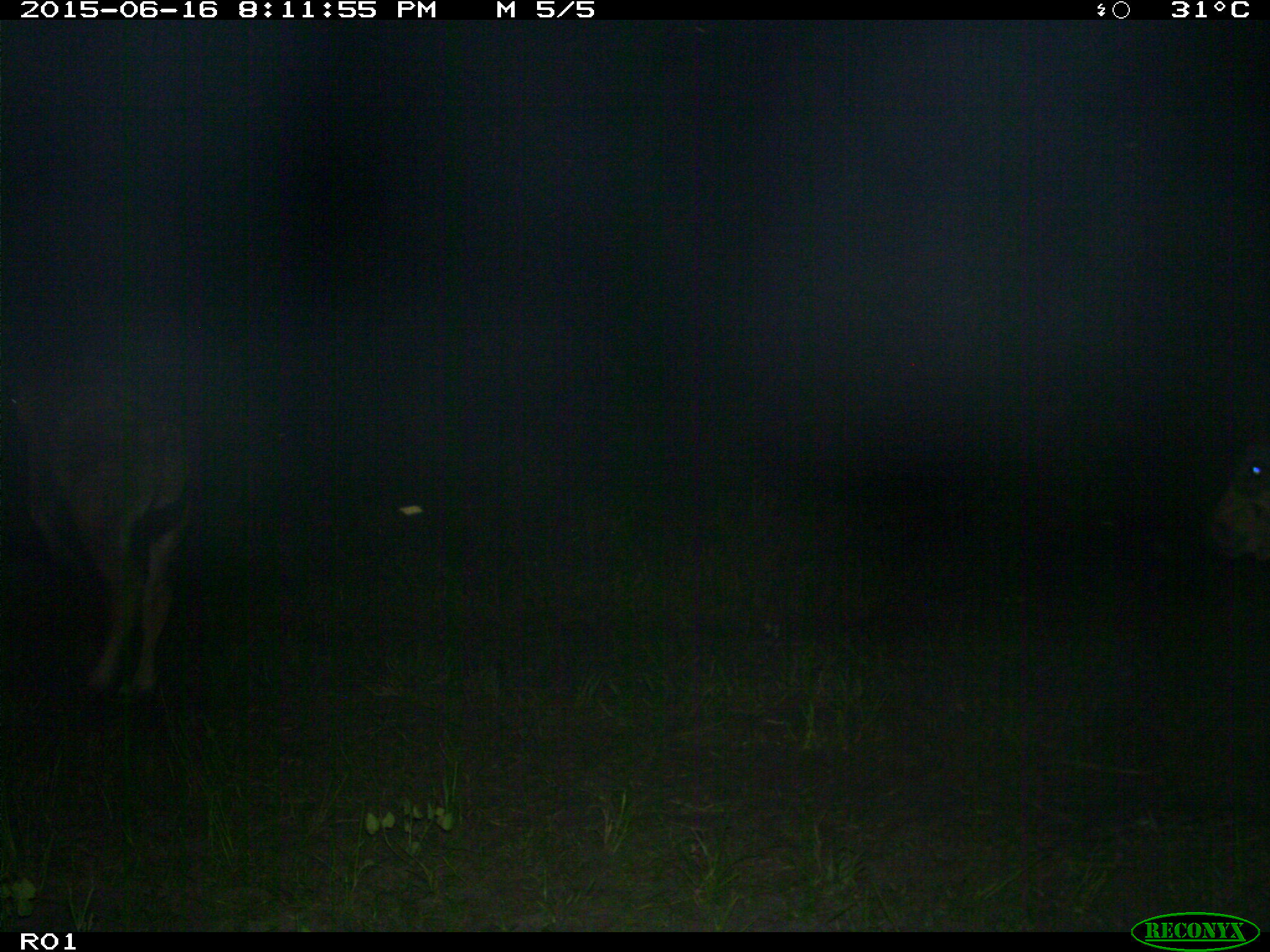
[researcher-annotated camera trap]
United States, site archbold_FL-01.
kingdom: Animalia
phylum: Chordata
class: Mammalia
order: Artiodactyla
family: Bovidae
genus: Bos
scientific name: Bos taurus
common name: domestic cow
Bos taurus (domestic cow).